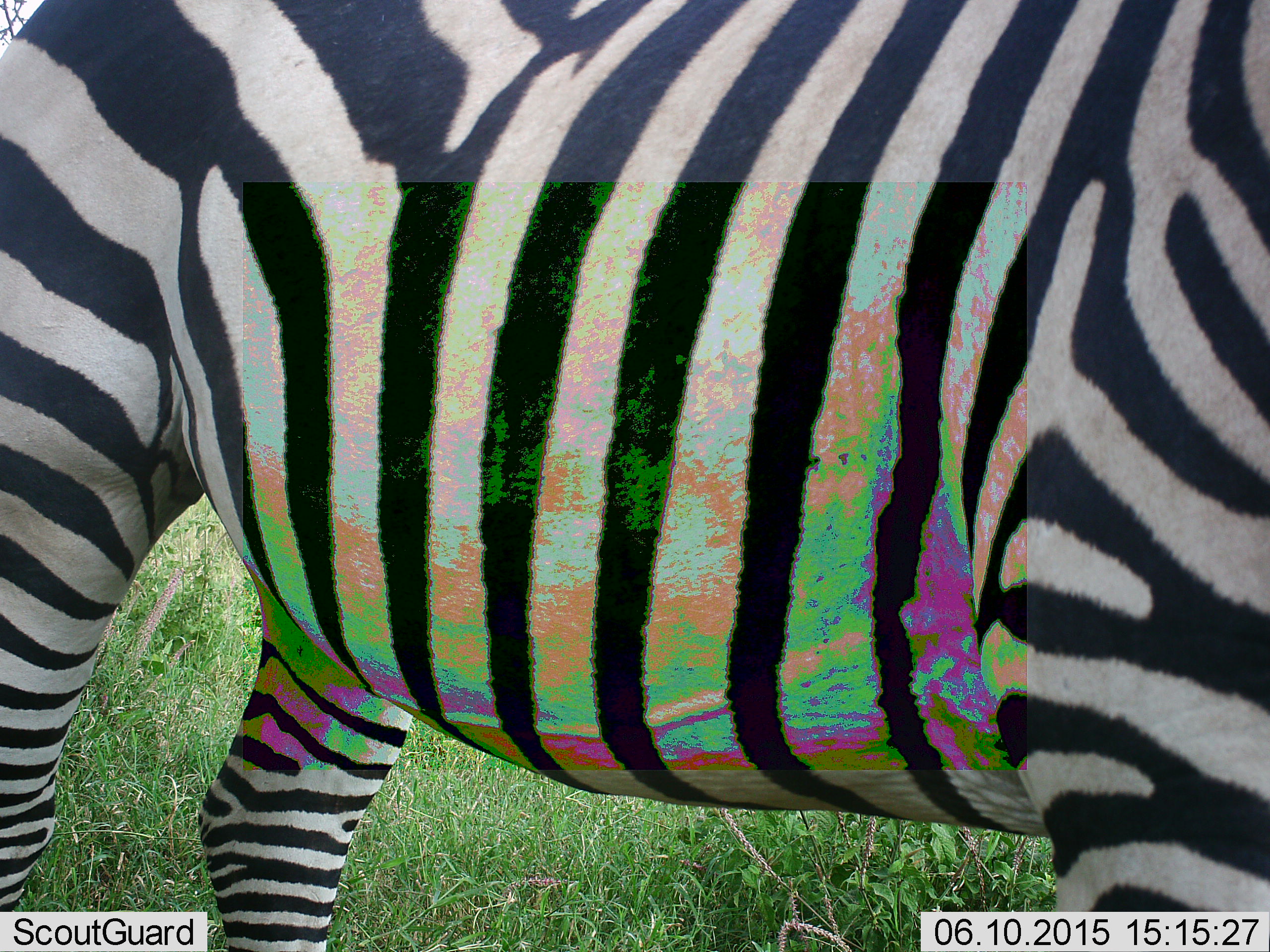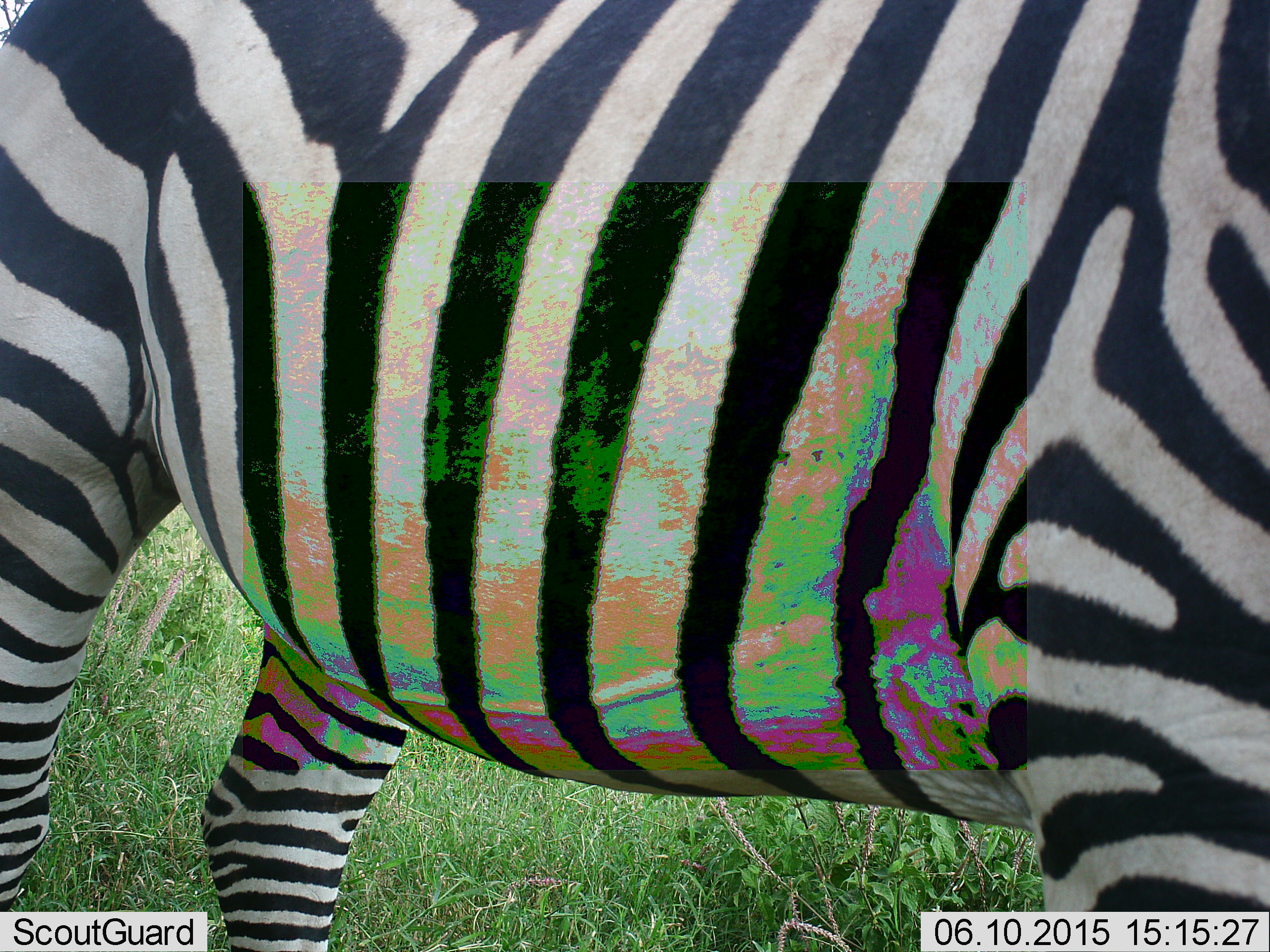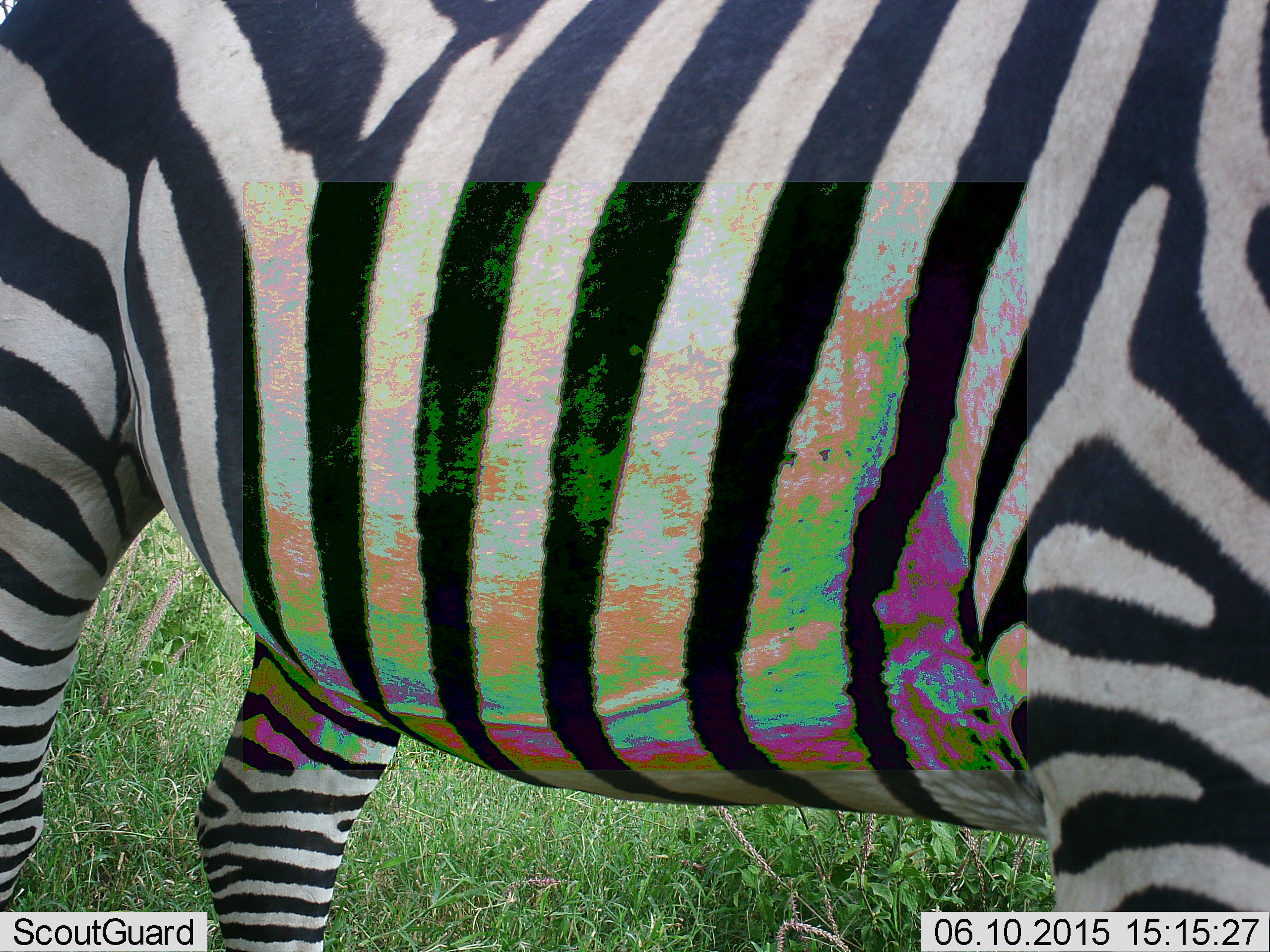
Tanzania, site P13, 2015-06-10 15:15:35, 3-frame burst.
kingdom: Animalia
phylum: Chordata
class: Mammalia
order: Perissodactyla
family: Equidae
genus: Equus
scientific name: Equus quagga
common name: plains zebra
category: zebra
Zebra (plains zebra) (Equus quagga), count 1. Behavior (volunteer vote fractions): standing 80%, resting 0%, moving 10%, interacting 0%. Young present (vote fraction): 0%. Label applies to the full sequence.